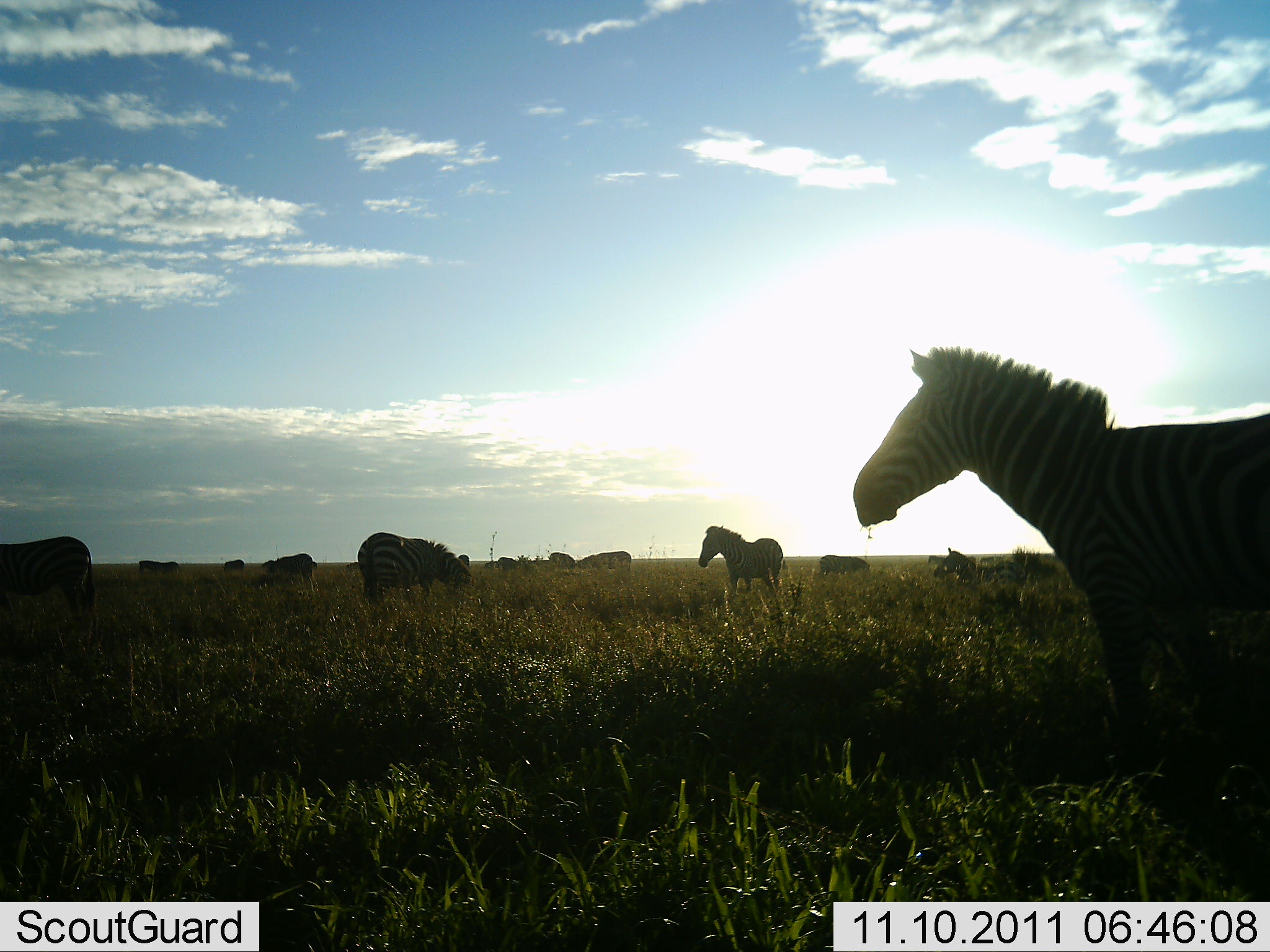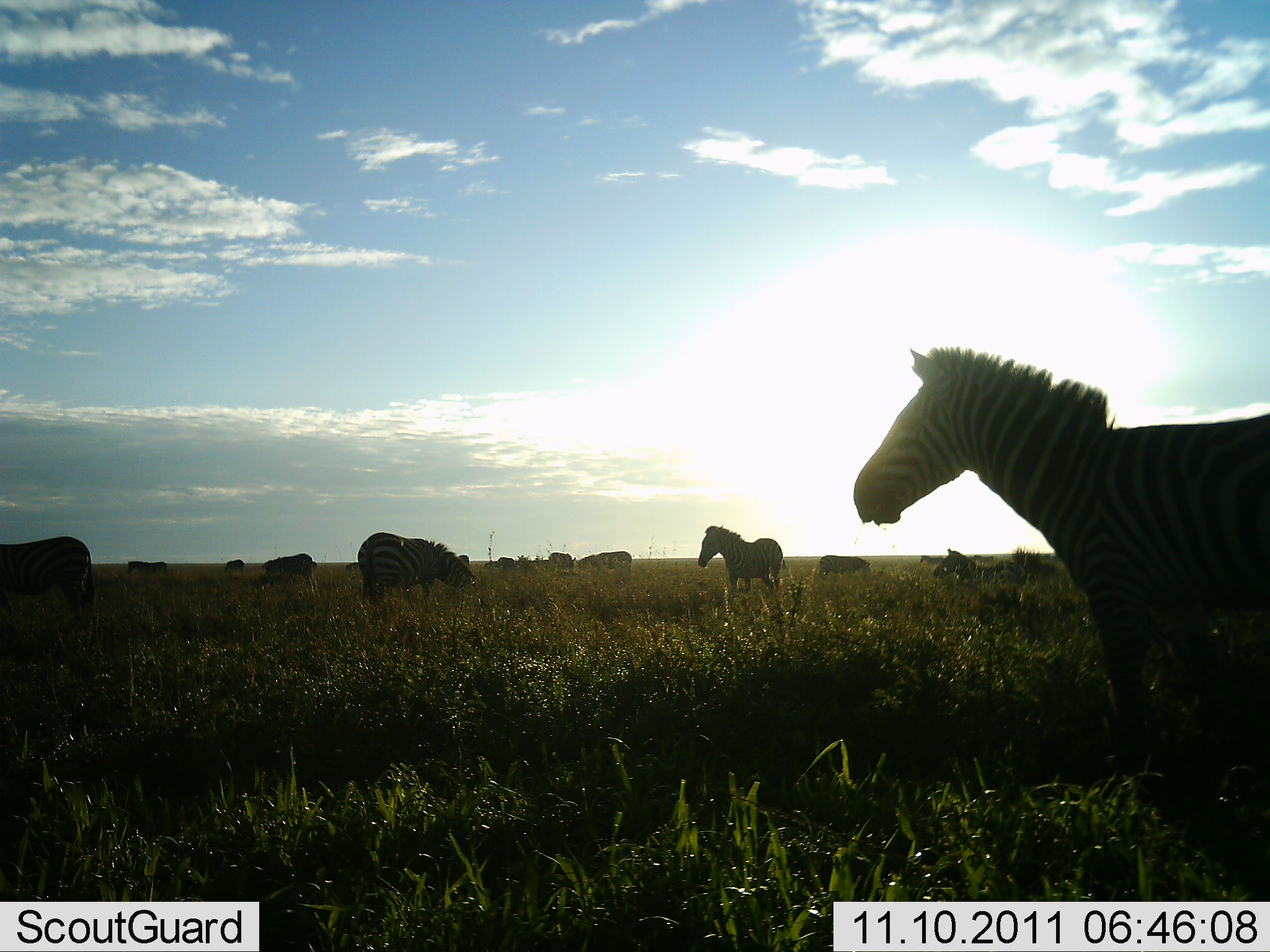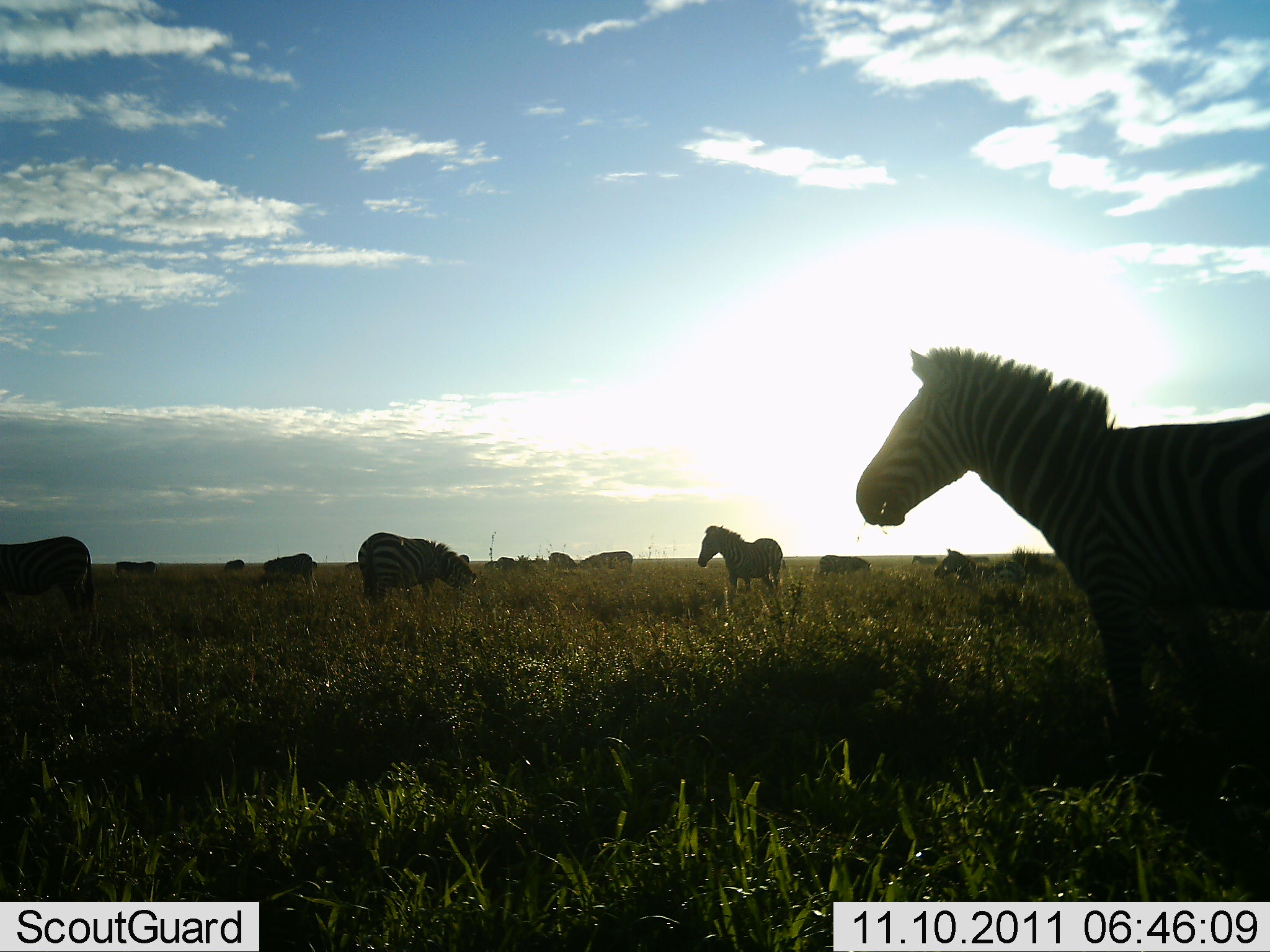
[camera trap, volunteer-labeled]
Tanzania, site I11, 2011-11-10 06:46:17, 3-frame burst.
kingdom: Animalia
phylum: Chordata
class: Mammalia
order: Perissodactyla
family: Equidae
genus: Equus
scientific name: Equus quagga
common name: plains zebra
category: zebra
Zebra (plains zebra) (Equus quagga), count 11-50. Behavior (volunteer vote fractions): standing 77%, resting 23%, moving 15%, interacting 0%. Young present (vote fraction): 0%. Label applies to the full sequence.